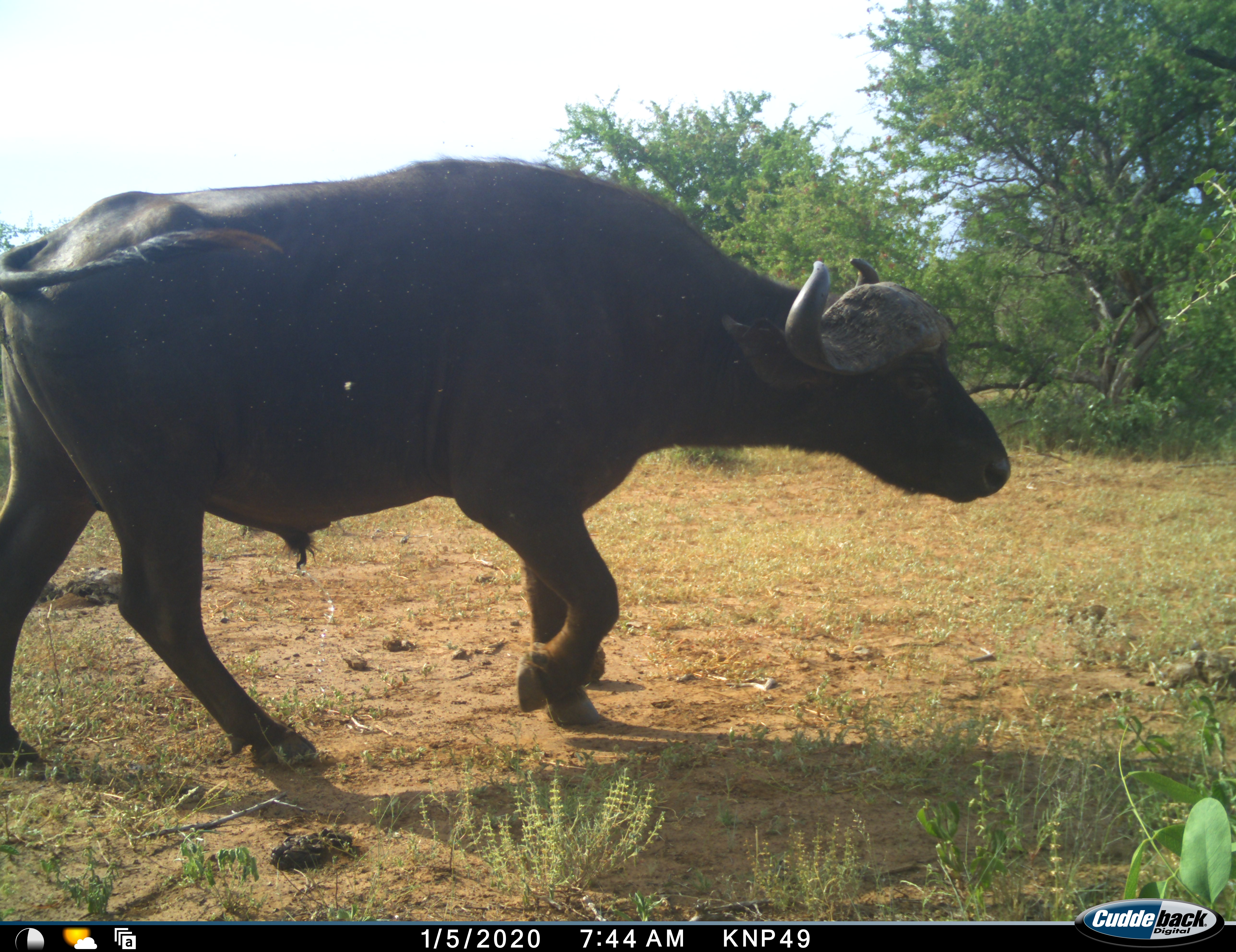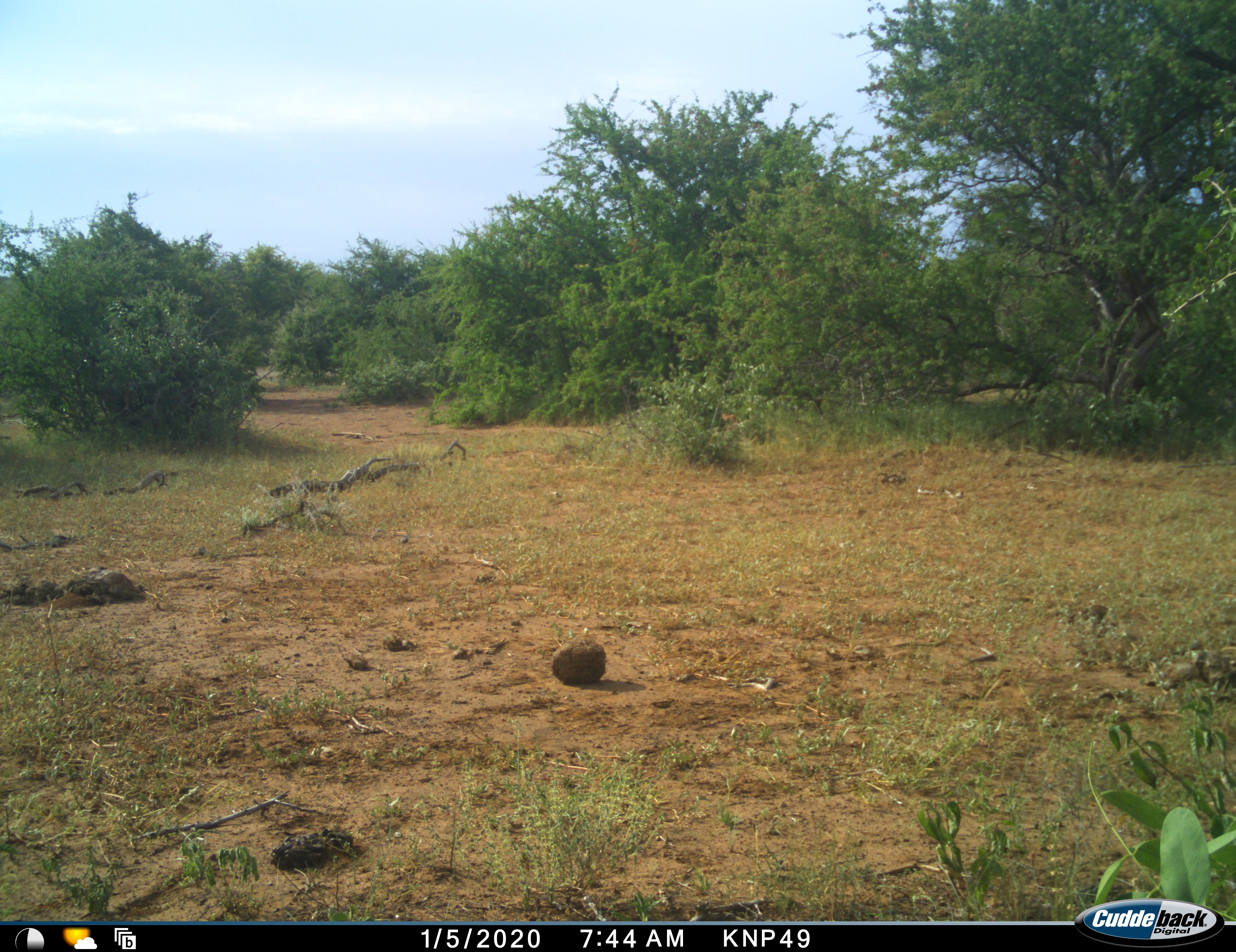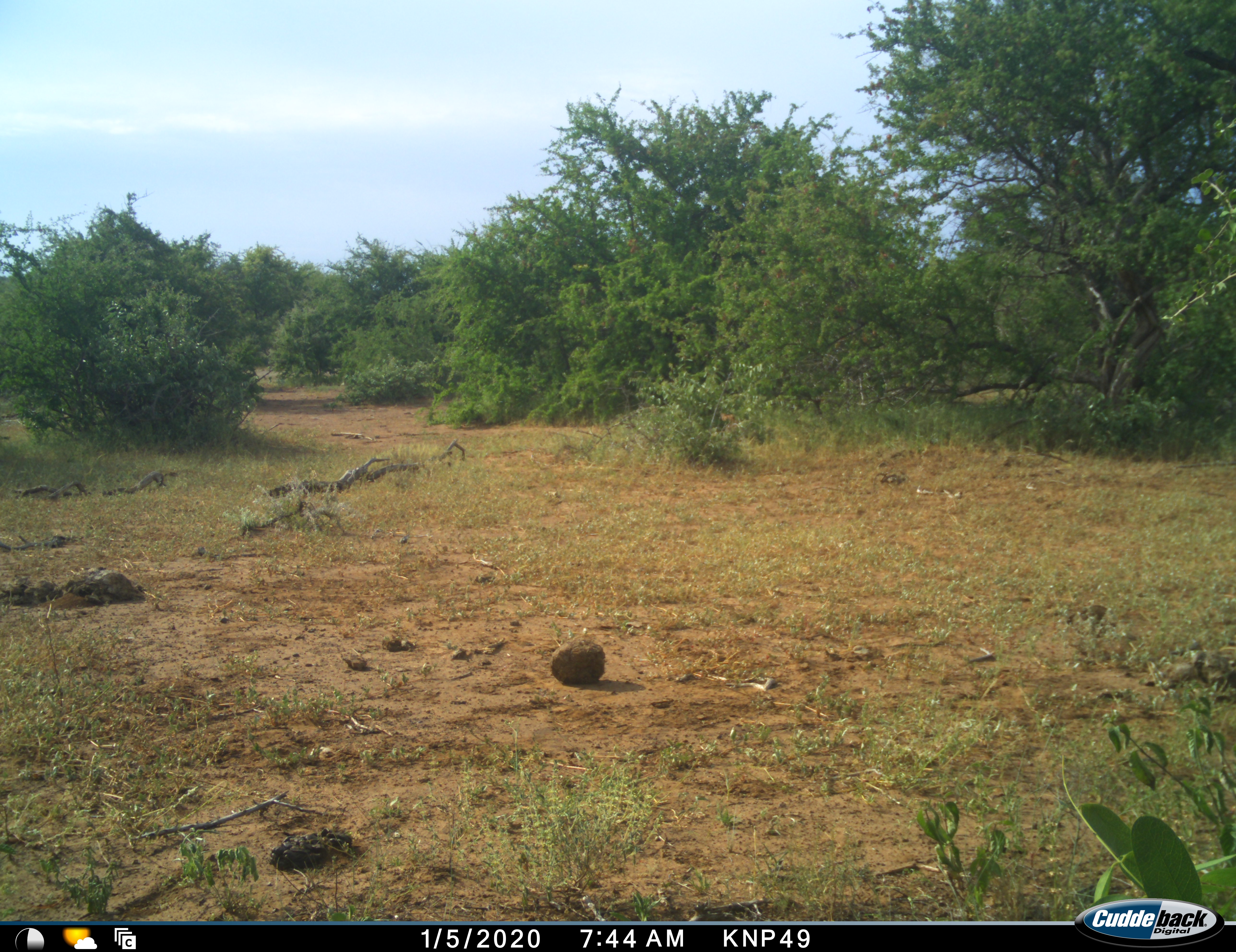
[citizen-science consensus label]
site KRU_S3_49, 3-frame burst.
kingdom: Animalia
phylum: Chordata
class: Mammalia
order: Artiodactyla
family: Bovidae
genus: Syncerus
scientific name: Syncerus caffer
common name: african buffalo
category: buffalo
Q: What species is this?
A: Buffalo (african buffalo) (Syncerus caffer).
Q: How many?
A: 1.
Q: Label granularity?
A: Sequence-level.